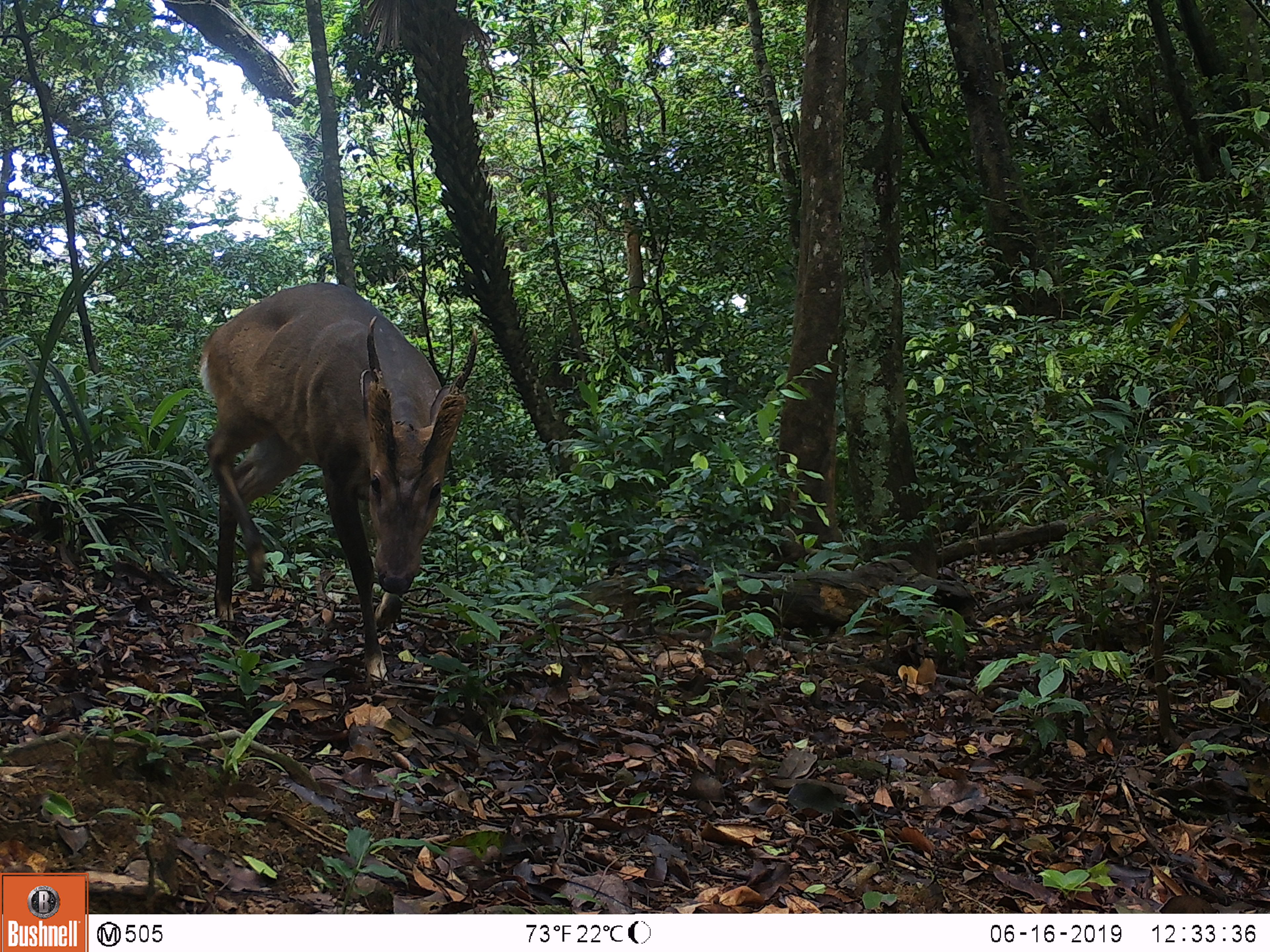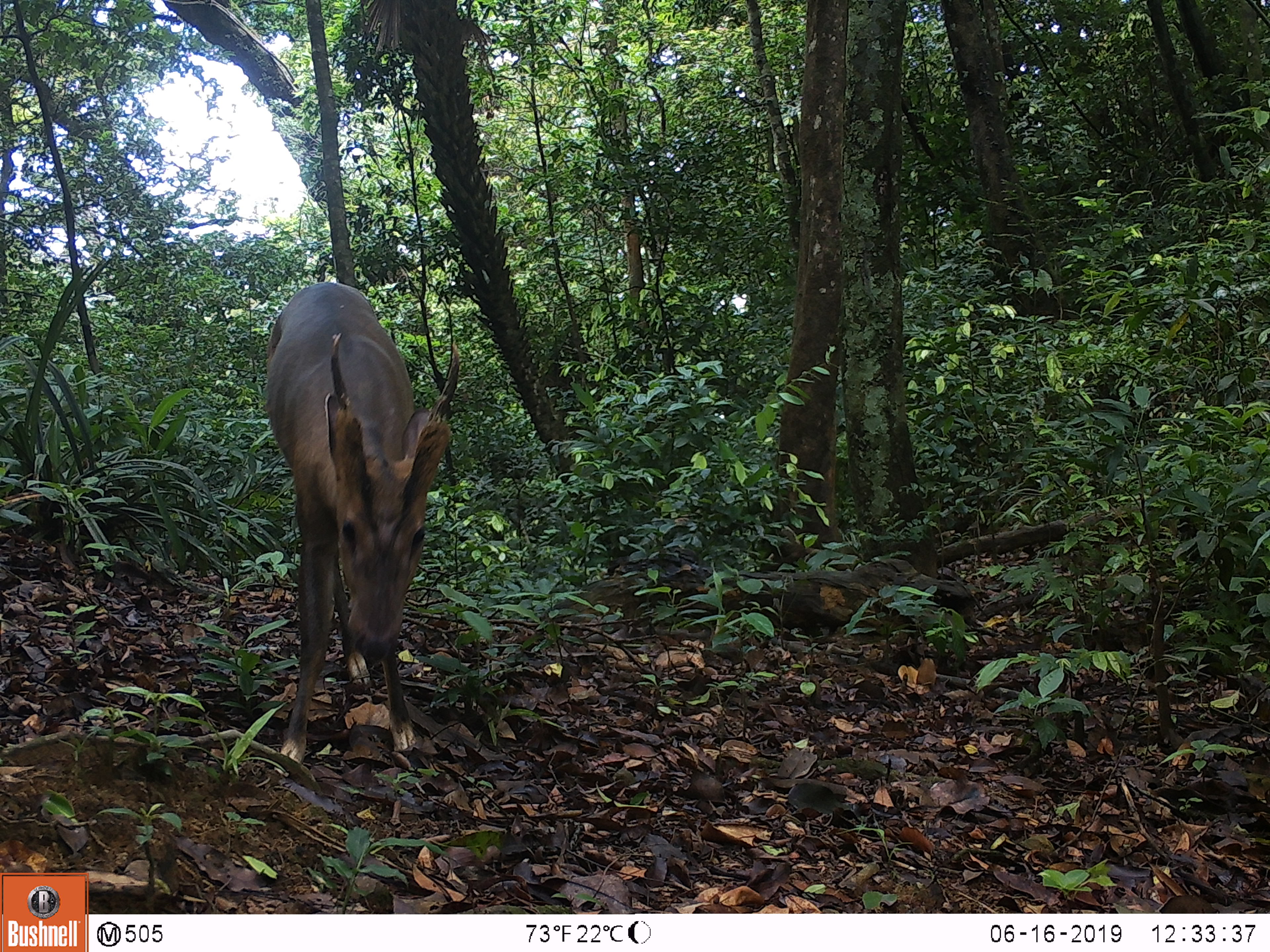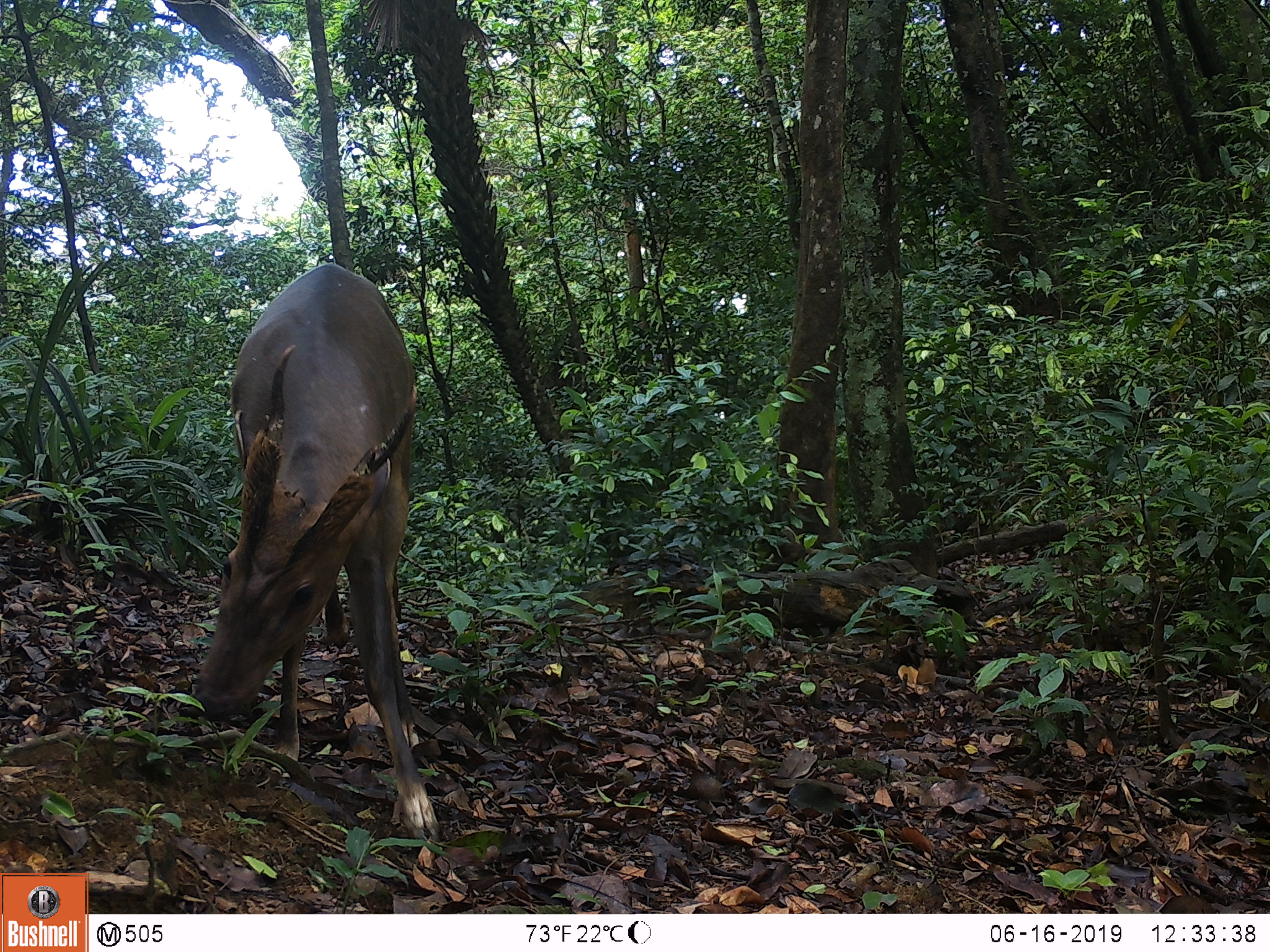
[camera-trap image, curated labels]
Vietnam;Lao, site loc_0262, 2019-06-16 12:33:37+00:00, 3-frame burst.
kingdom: Animalia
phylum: Chordata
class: Mammalia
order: Artiodactyla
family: Cervidae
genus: Muntiacus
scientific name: Muntiacus vuquangensis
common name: large-antlered muntjac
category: large antlered muntjac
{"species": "large antlered muntjac (large-antlered muntjac) (Muntiacus vuquangensis)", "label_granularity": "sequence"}